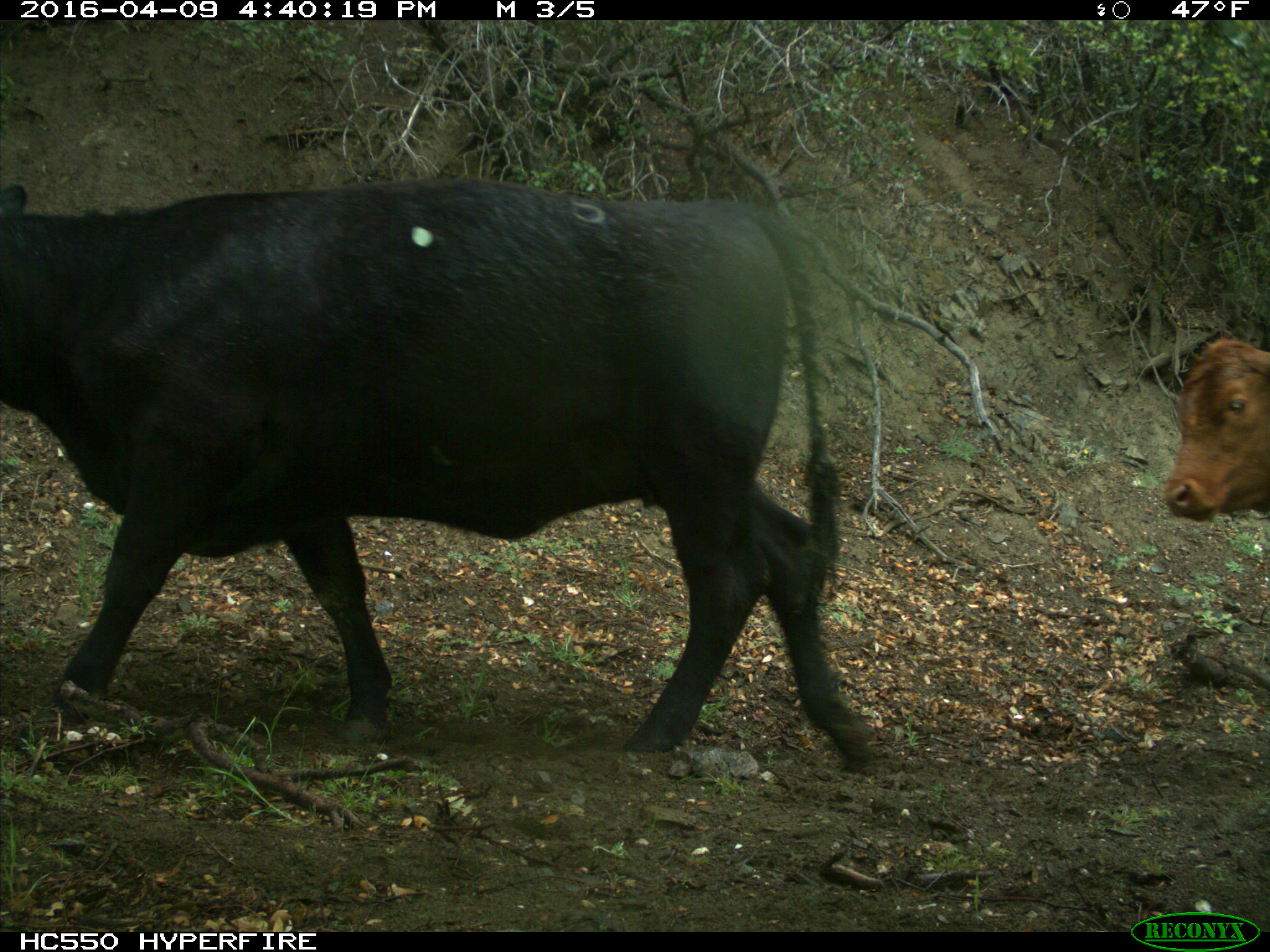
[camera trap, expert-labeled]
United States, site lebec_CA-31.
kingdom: Animalia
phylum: Chordata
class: Mammalia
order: Artiodactyla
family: Bovidae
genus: Bos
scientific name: Bos taurus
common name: domestic cow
Bos taurus (domestic cow).